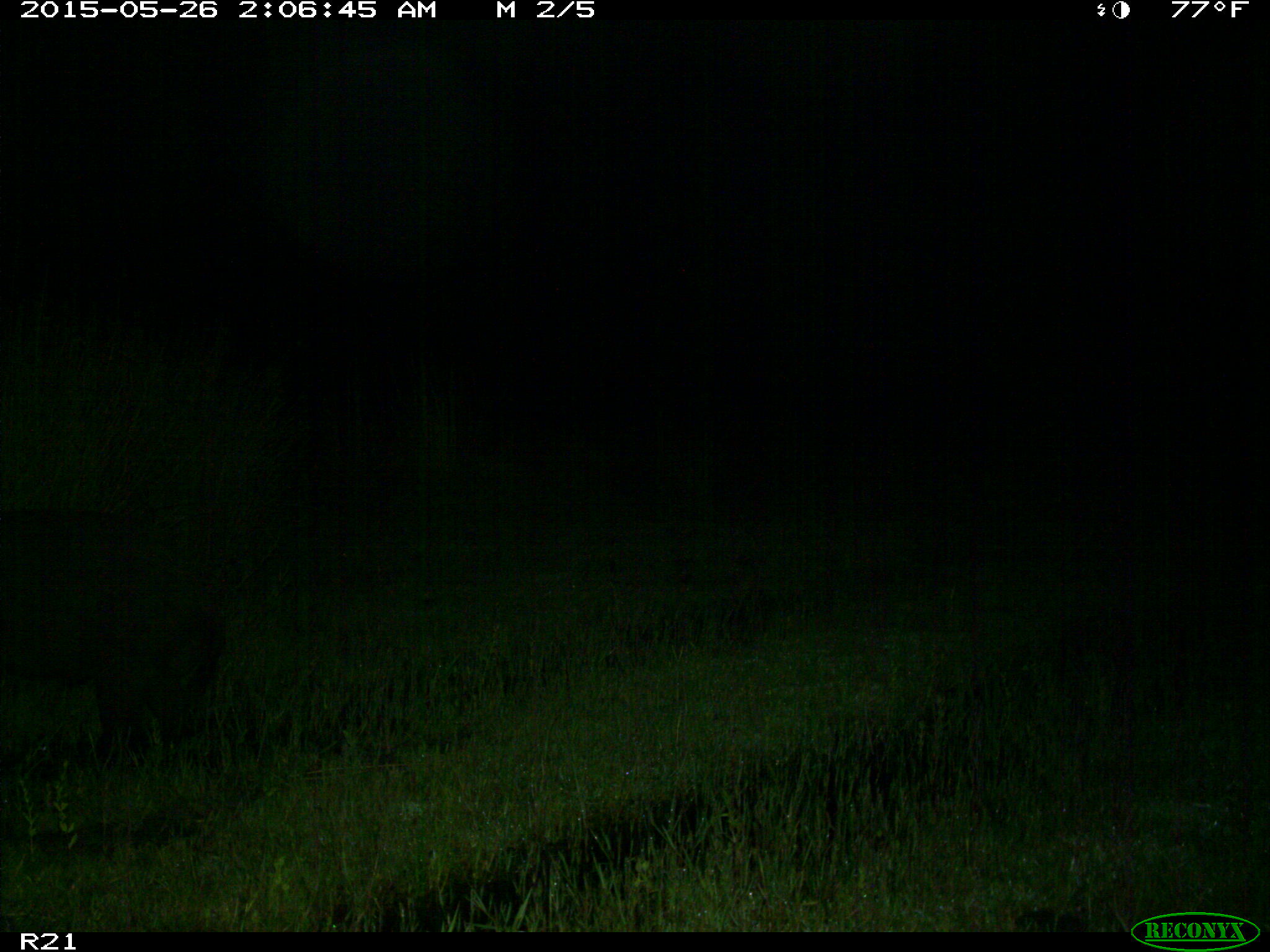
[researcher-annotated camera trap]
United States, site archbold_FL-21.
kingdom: Animalia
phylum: Chordata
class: Mammalia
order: Artiodactyla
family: Suidae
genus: Sus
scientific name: Sus scrofa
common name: wild boar